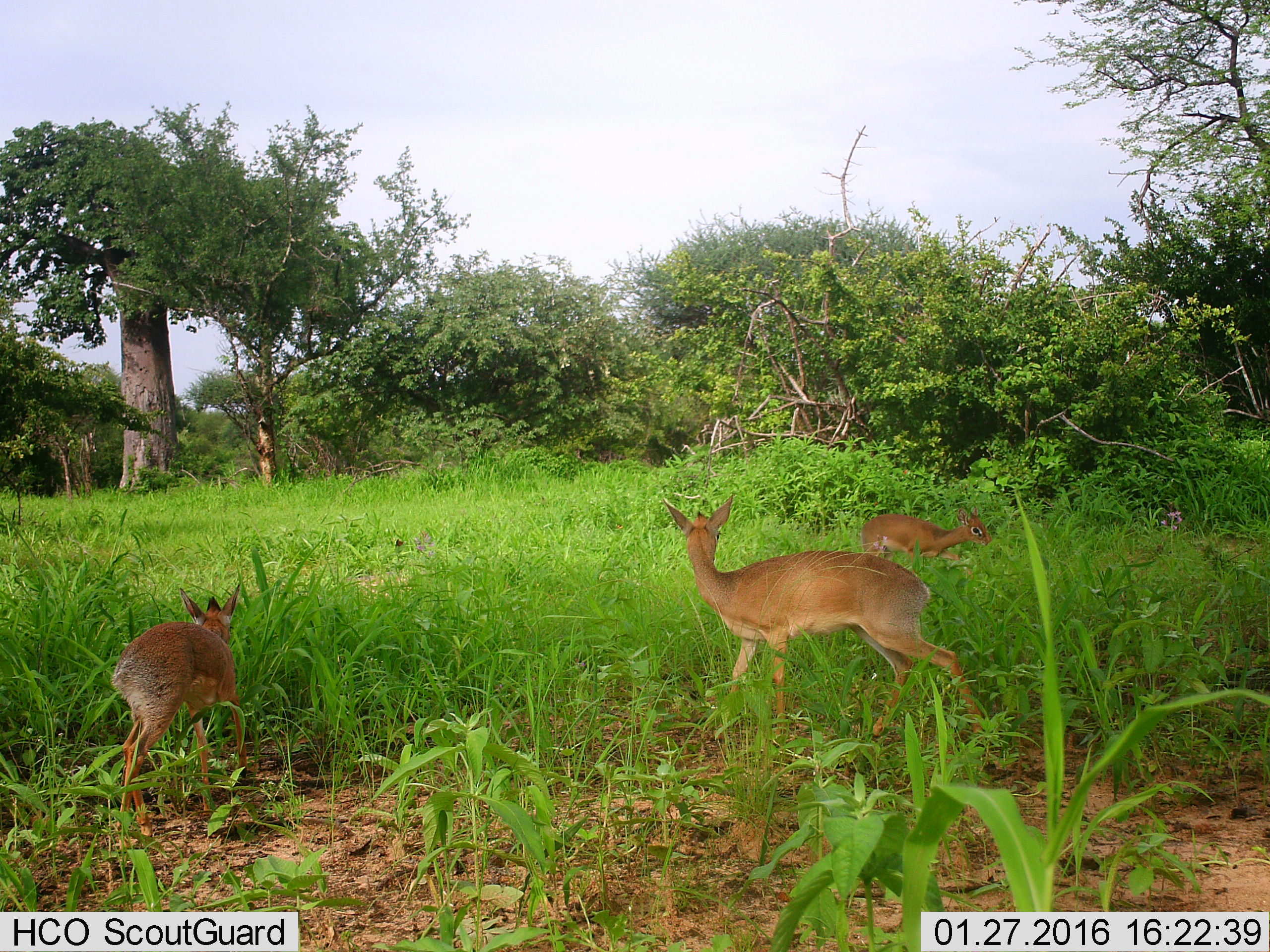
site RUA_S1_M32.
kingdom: Animalia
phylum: Chordata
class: Mammalia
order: Artiodactyla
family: Bovidae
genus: Madoqua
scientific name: Madoqua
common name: dik-dik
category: dikdik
Dikdik (dik-dik) (Madoqua), count 3. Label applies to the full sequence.